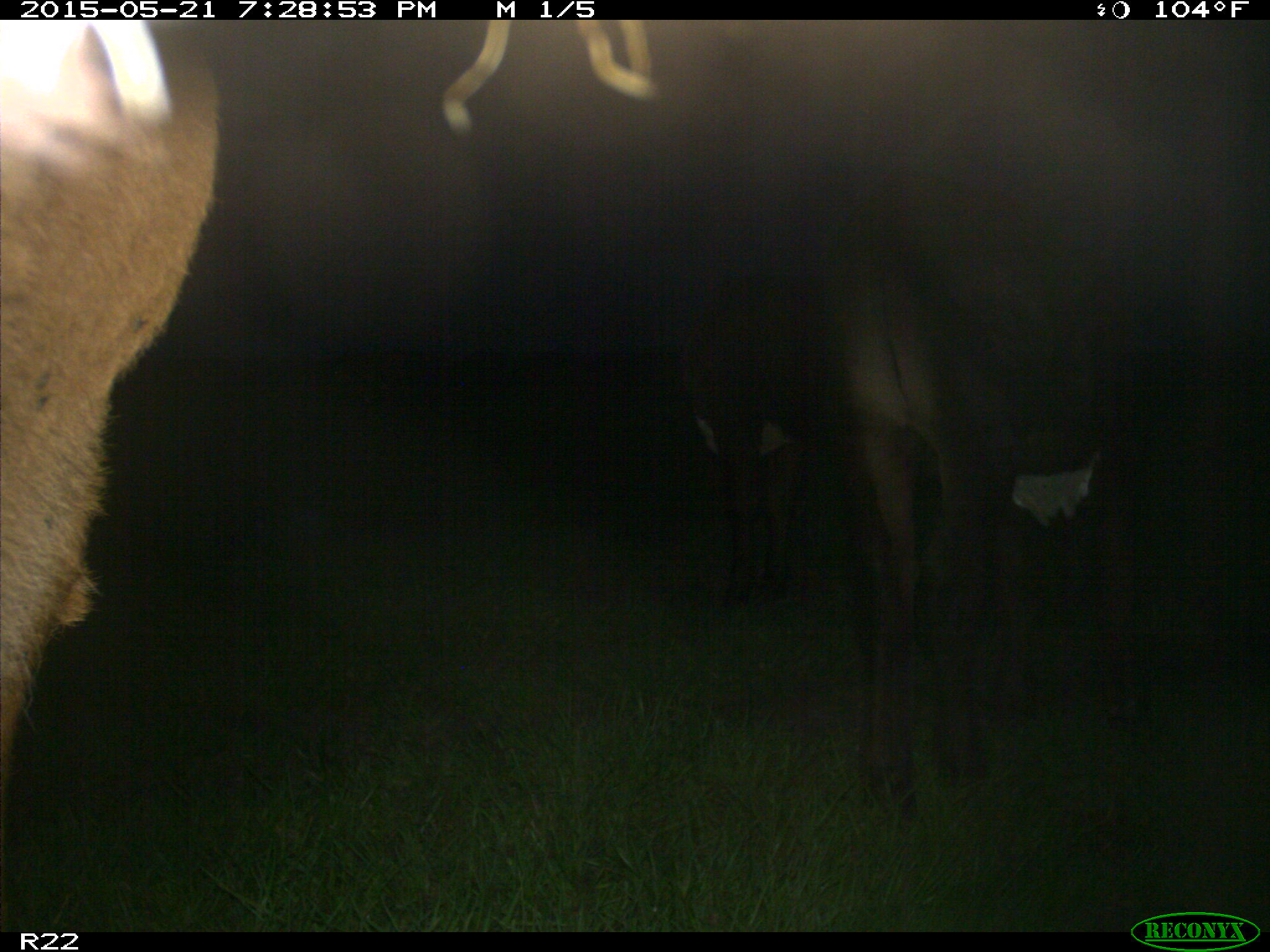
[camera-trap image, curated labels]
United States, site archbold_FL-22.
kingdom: Animalia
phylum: Chordata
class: Mammalia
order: Artiodactyla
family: Bovidae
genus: Bos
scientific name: Bos taurus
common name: domestic cow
Bos taurus (domestic cow).